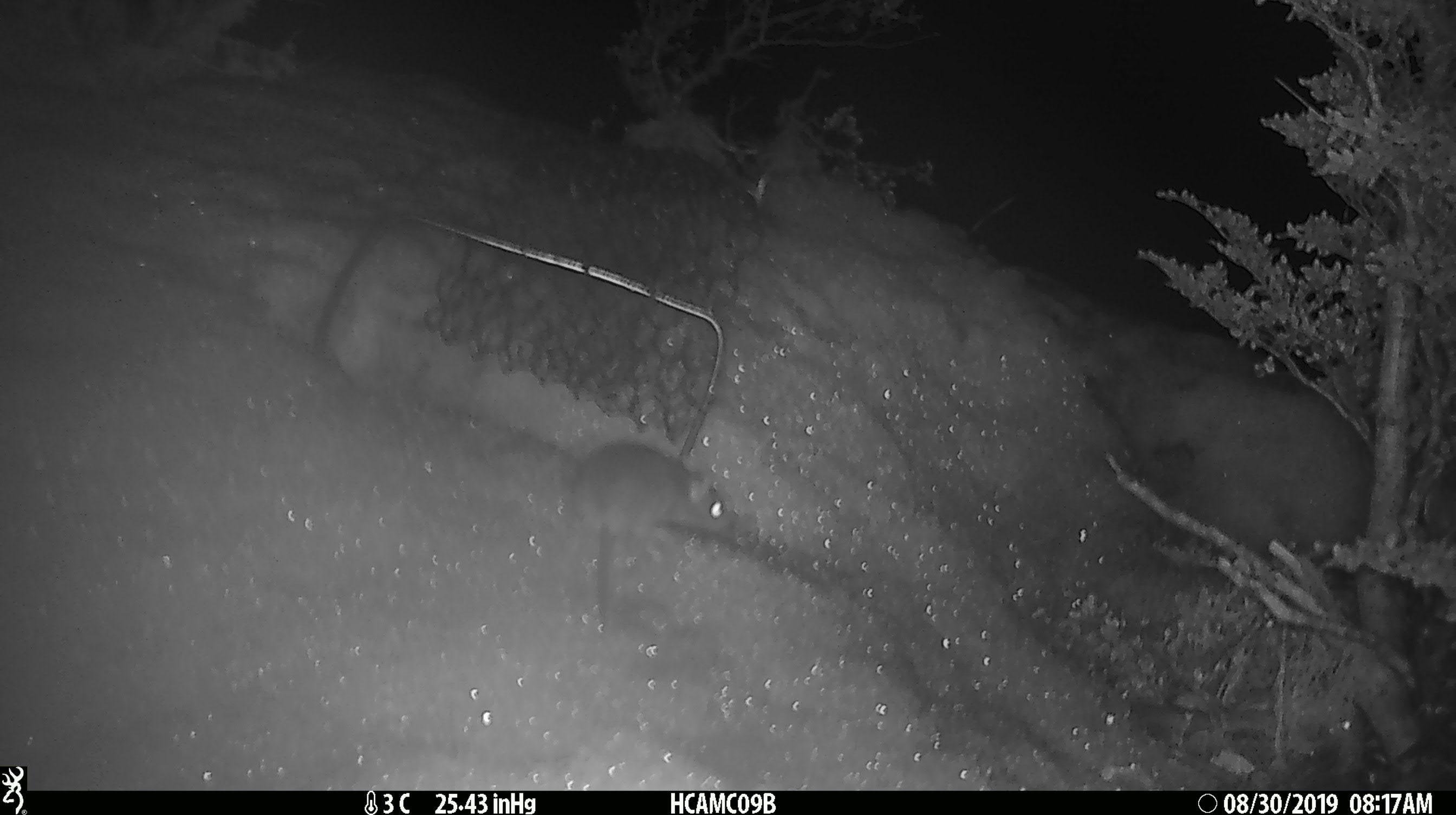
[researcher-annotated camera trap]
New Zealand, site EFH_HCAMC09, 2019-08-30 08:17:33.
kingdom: Animalia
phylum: Chordata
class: Mammalia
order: Rodentia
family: Muridae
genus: Mus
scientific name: Mus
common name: mouse